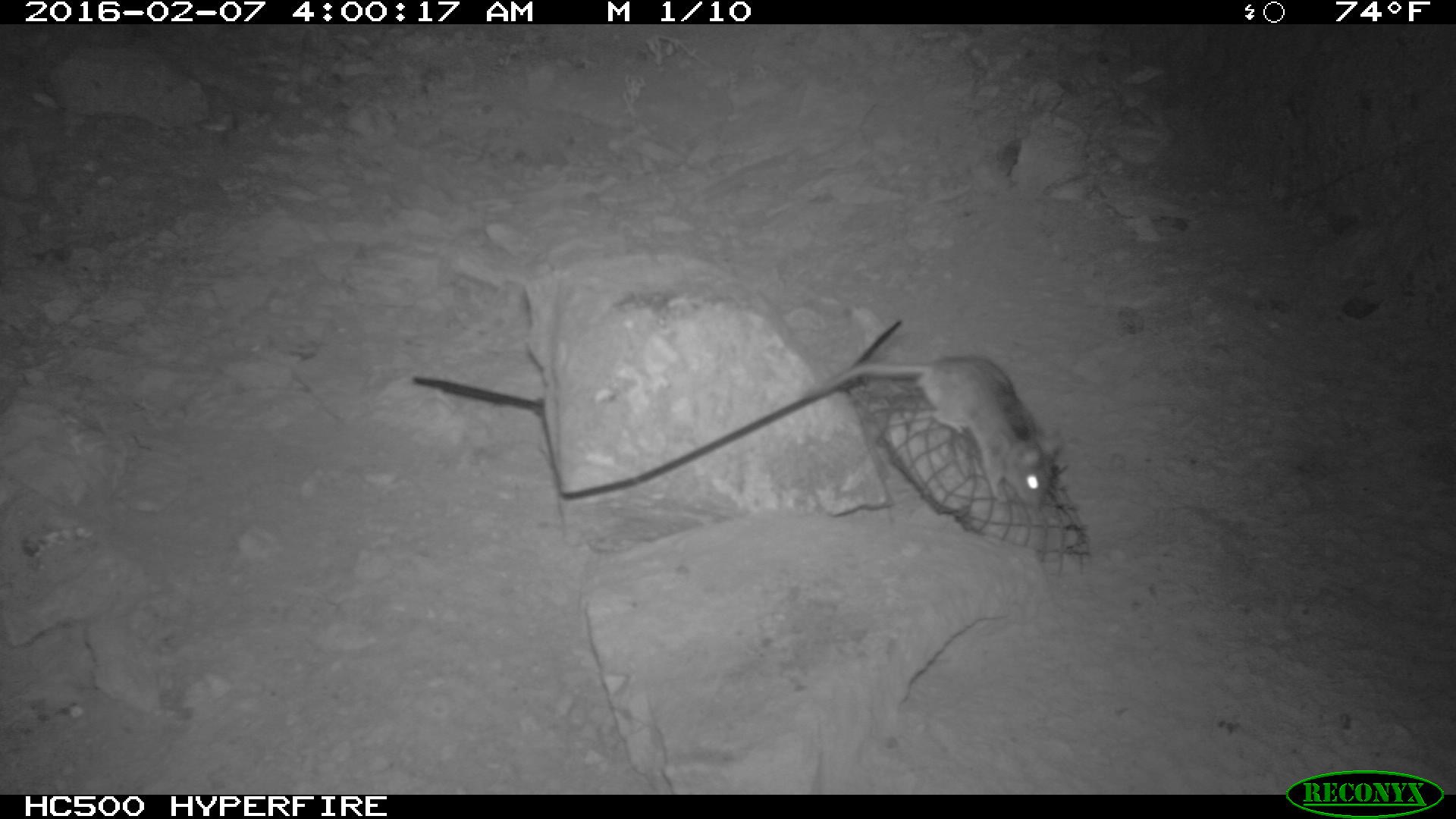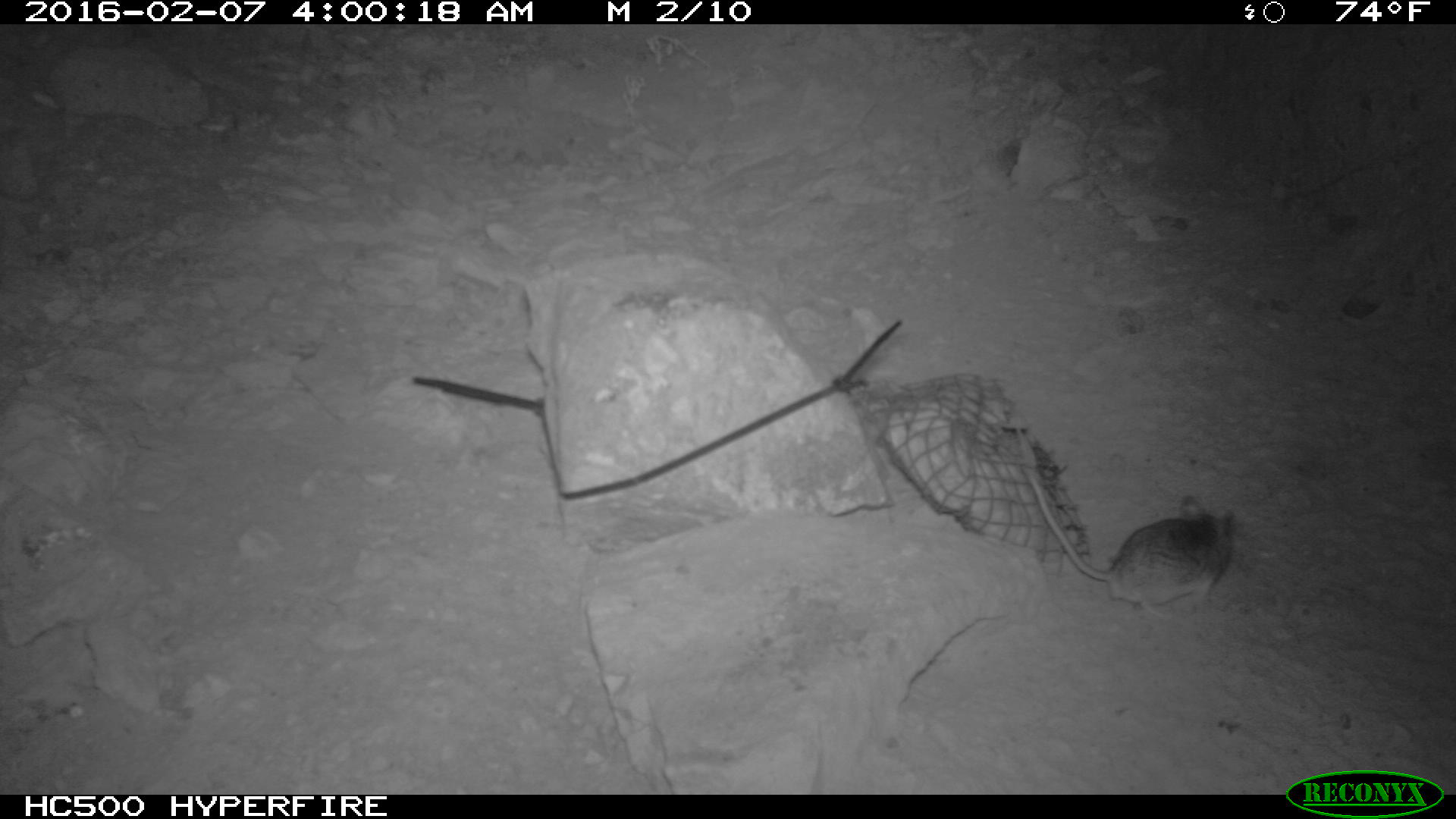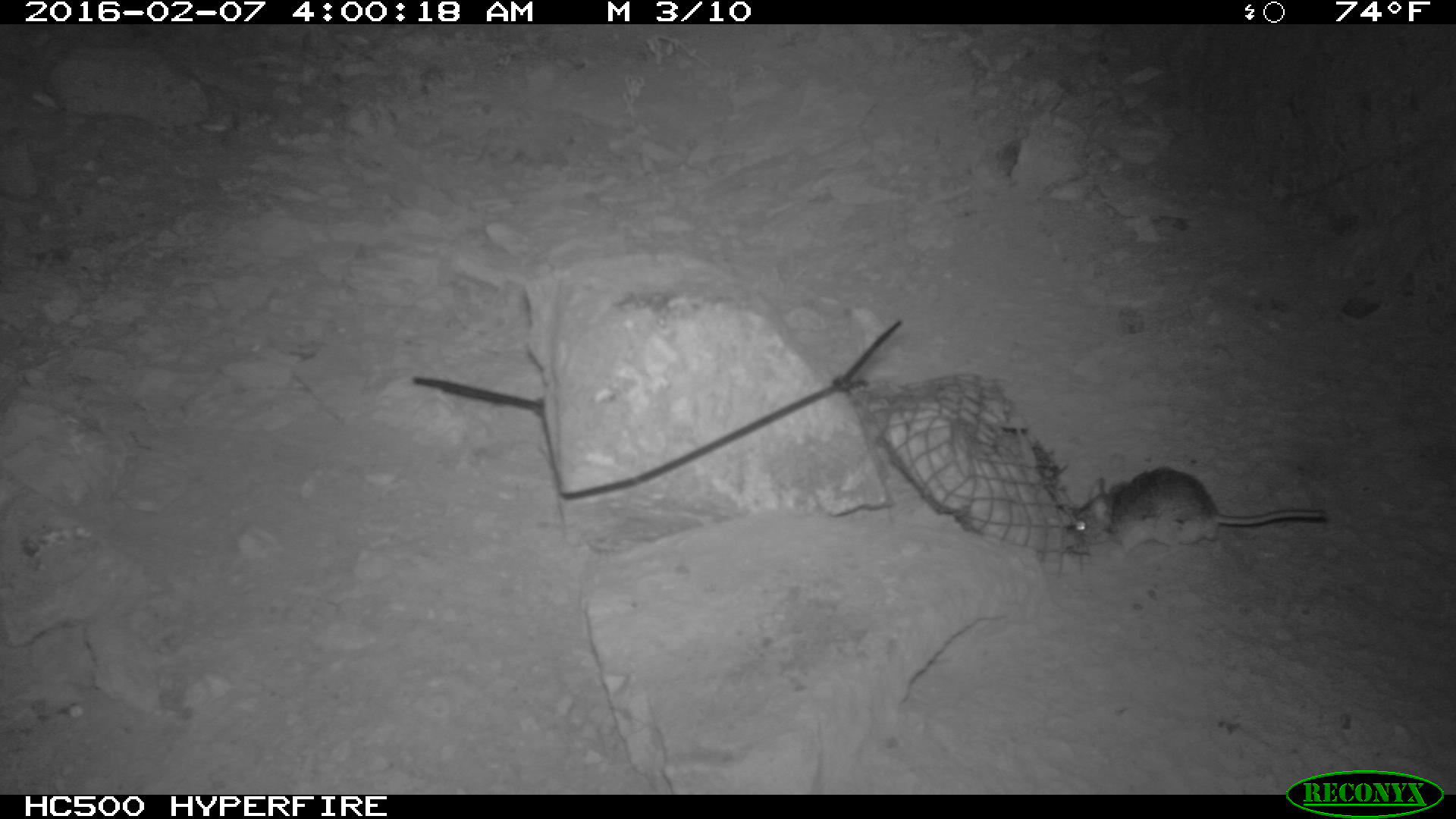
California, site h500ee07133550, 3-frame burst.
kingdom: Animalia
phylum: Chordata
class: Mammalia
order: Rodentia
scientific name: Rodentia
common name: rodent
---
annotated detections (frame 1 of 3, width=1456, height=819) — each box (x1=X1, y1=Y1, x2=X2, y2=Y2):
rodent: (x1=797, y1=354, x2=1065, y2=512)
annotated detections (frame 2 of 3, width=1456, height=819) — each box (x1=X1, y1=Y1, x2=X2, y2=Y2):
rodent: (x1=1022, y1=467, x2=1238, y2=623)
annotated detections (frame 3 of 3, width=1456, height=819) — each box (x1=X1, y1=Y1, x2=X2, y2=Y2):
rodent: (x1=1072, y1=467, x2=1326, y2=563)